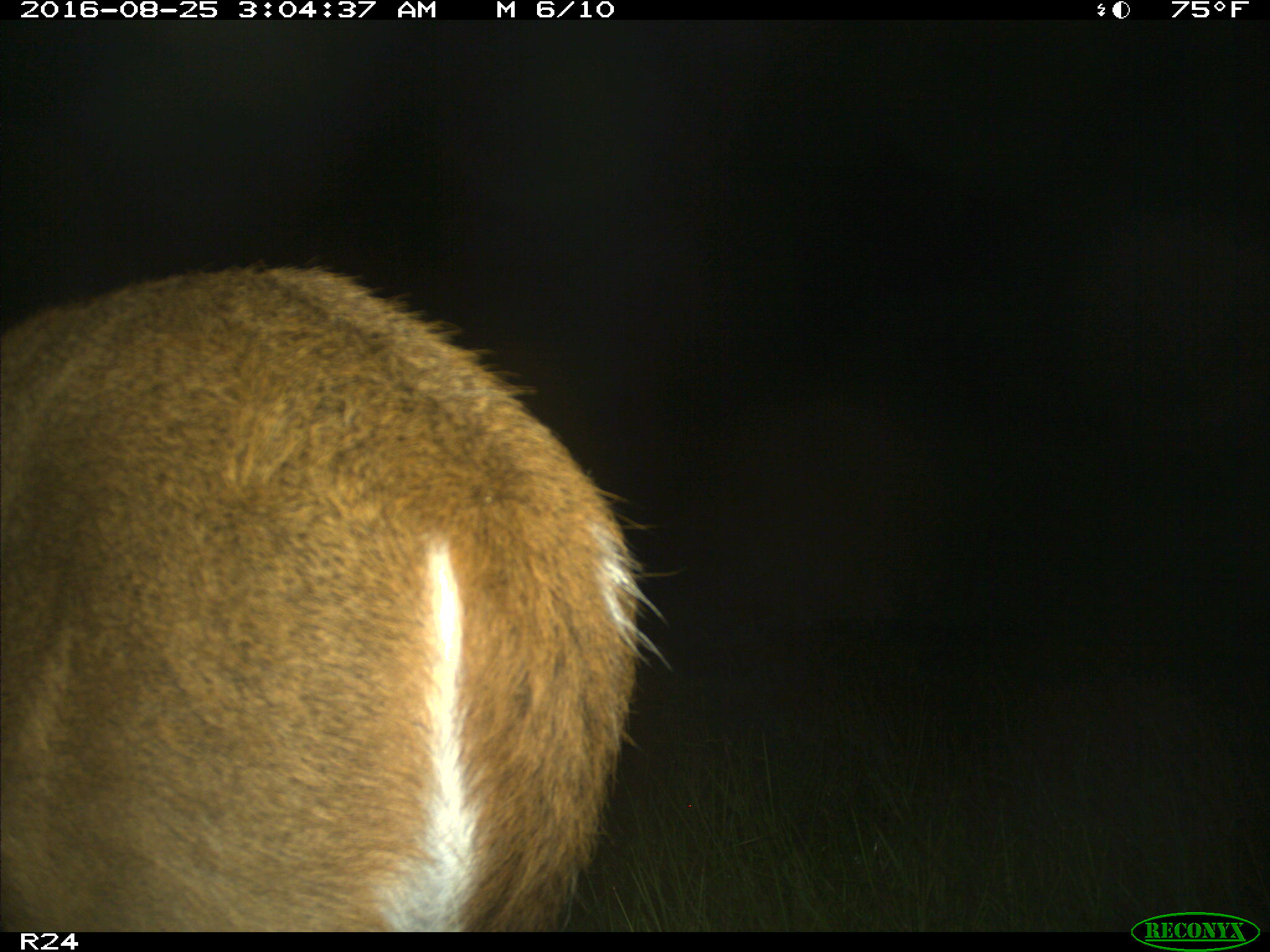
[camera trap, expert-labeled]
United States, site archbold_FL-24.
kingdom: Animalia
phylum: Chordata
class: Mammalia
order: Artiodactyla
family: Cervidae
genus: Odocoileus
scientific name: Odocoileus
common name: deer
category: unidentified deer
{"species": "unidentified deer (deer) (Odocoileus)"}